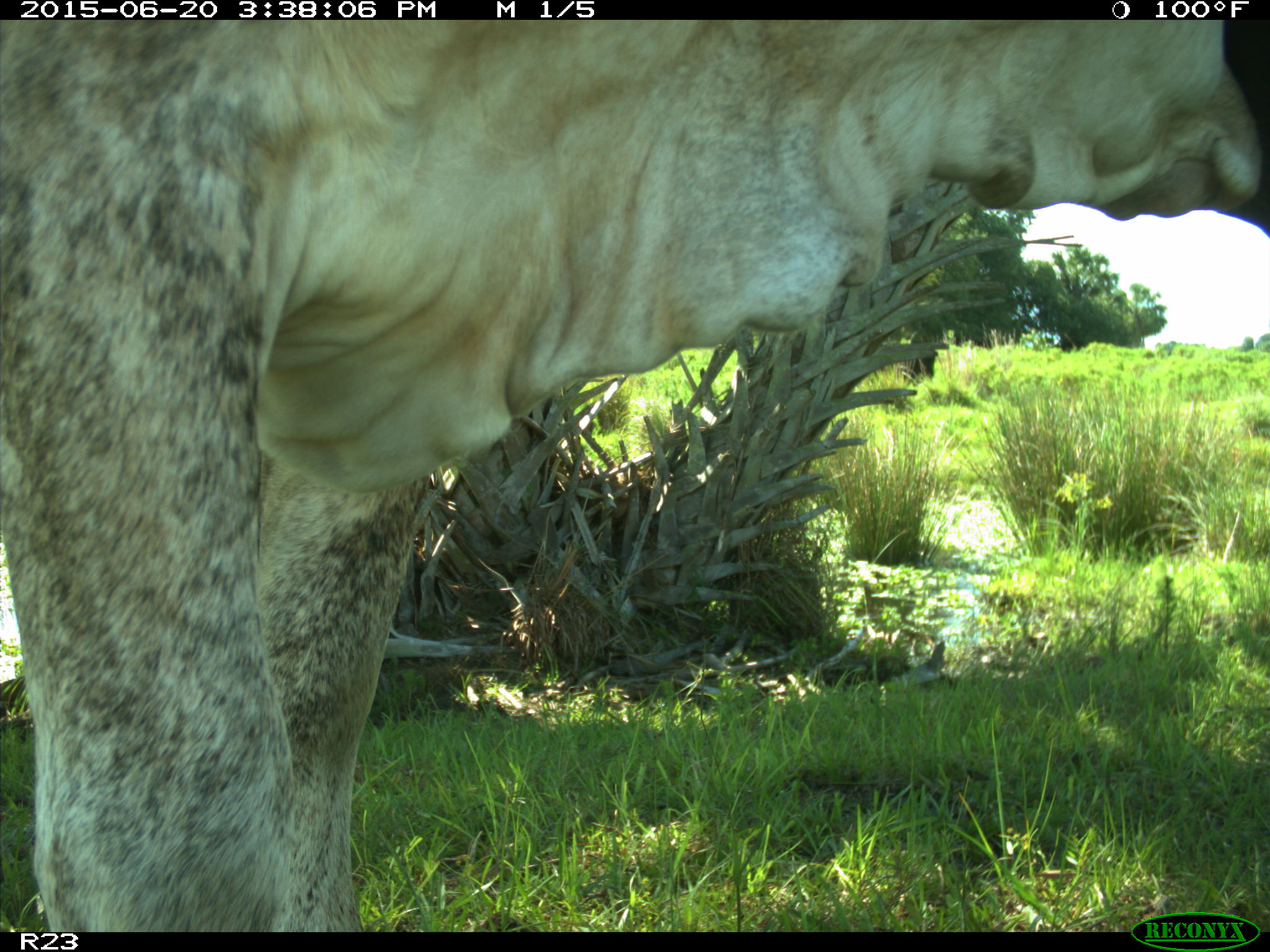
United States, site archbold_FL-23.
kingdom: Animalia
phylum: Chordata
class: Mammalia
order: Artiodactyla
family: Bovidae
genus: Bos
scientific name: Bos taurus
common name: domestic cow